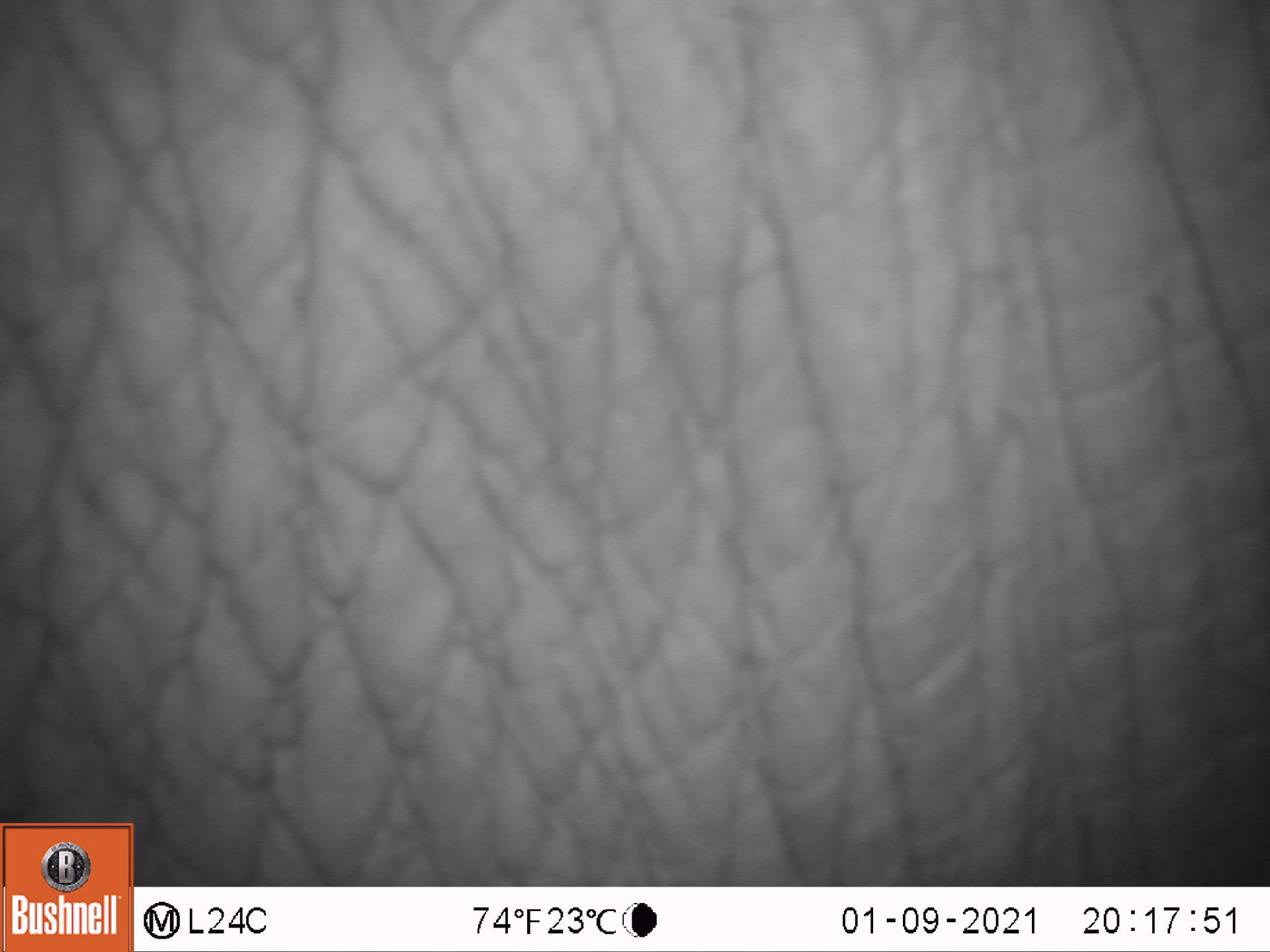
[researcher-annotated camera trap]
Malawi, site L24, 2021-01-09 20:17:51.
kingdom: Animalia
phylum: Chordata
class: Mammalia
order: Proboscidea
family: Elephantidae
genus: Loxodonta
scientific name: Loxodonta africana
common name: african savanna elephant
African savanna elephant (Loxodonta africana), count 1.